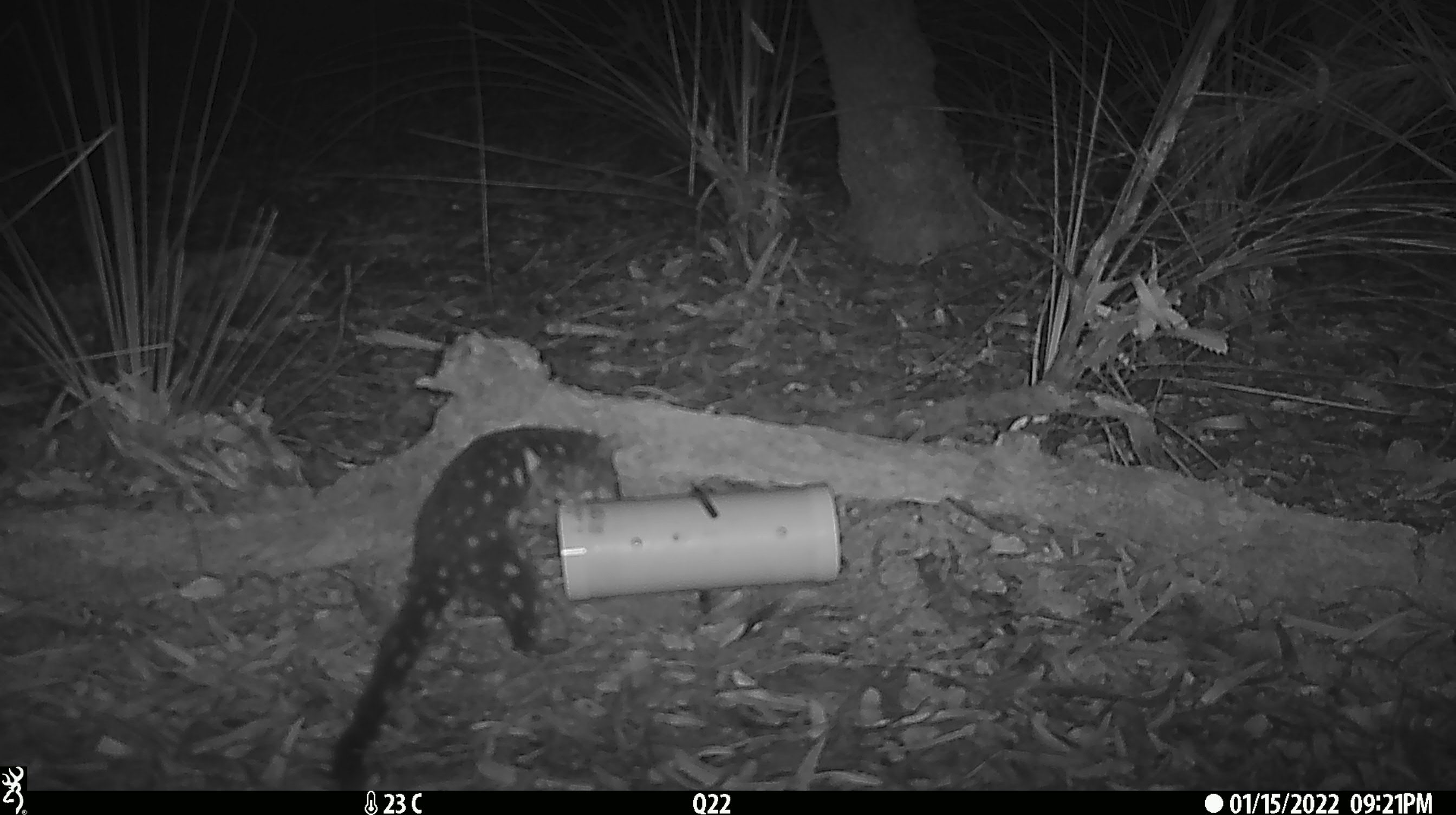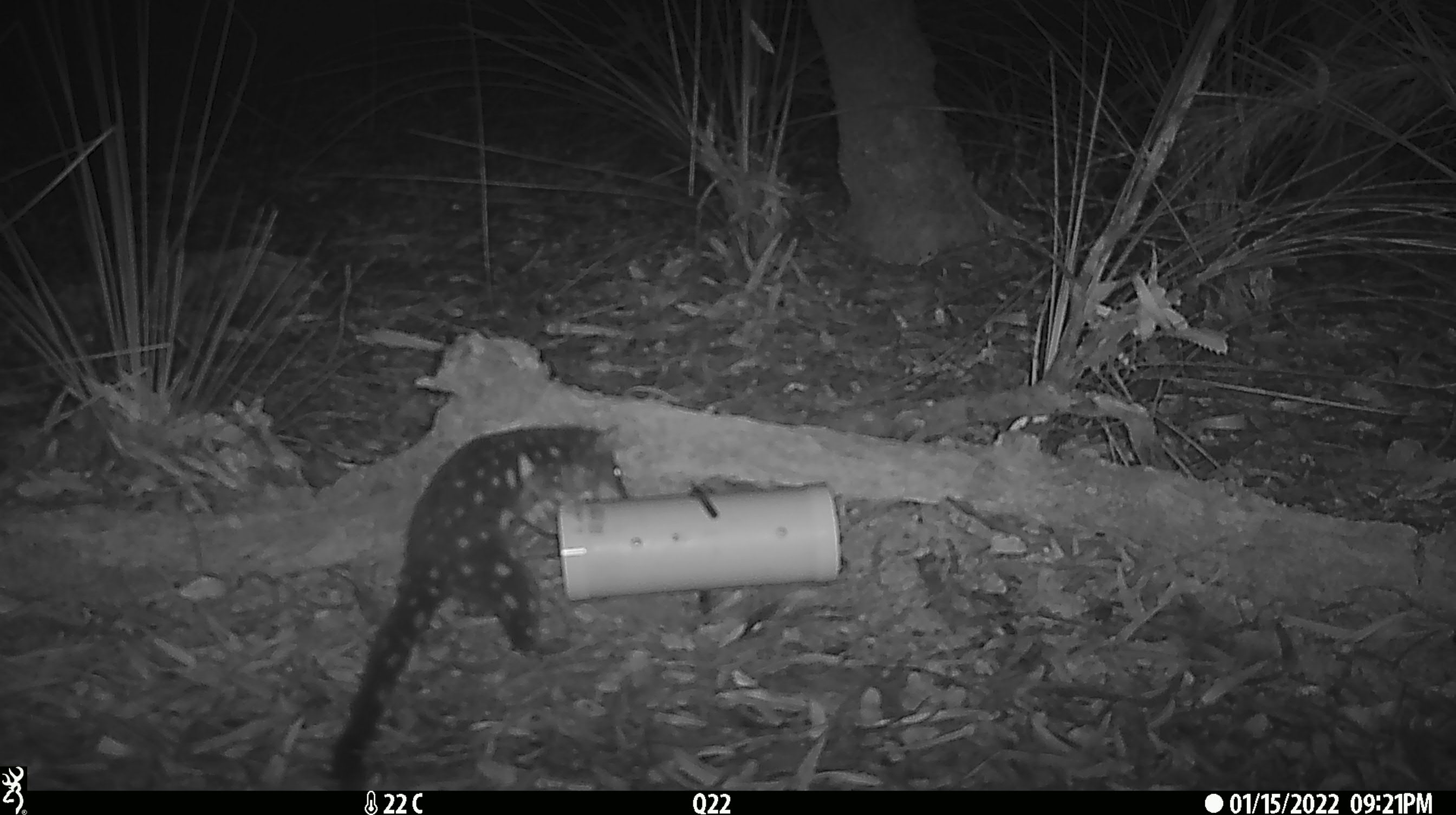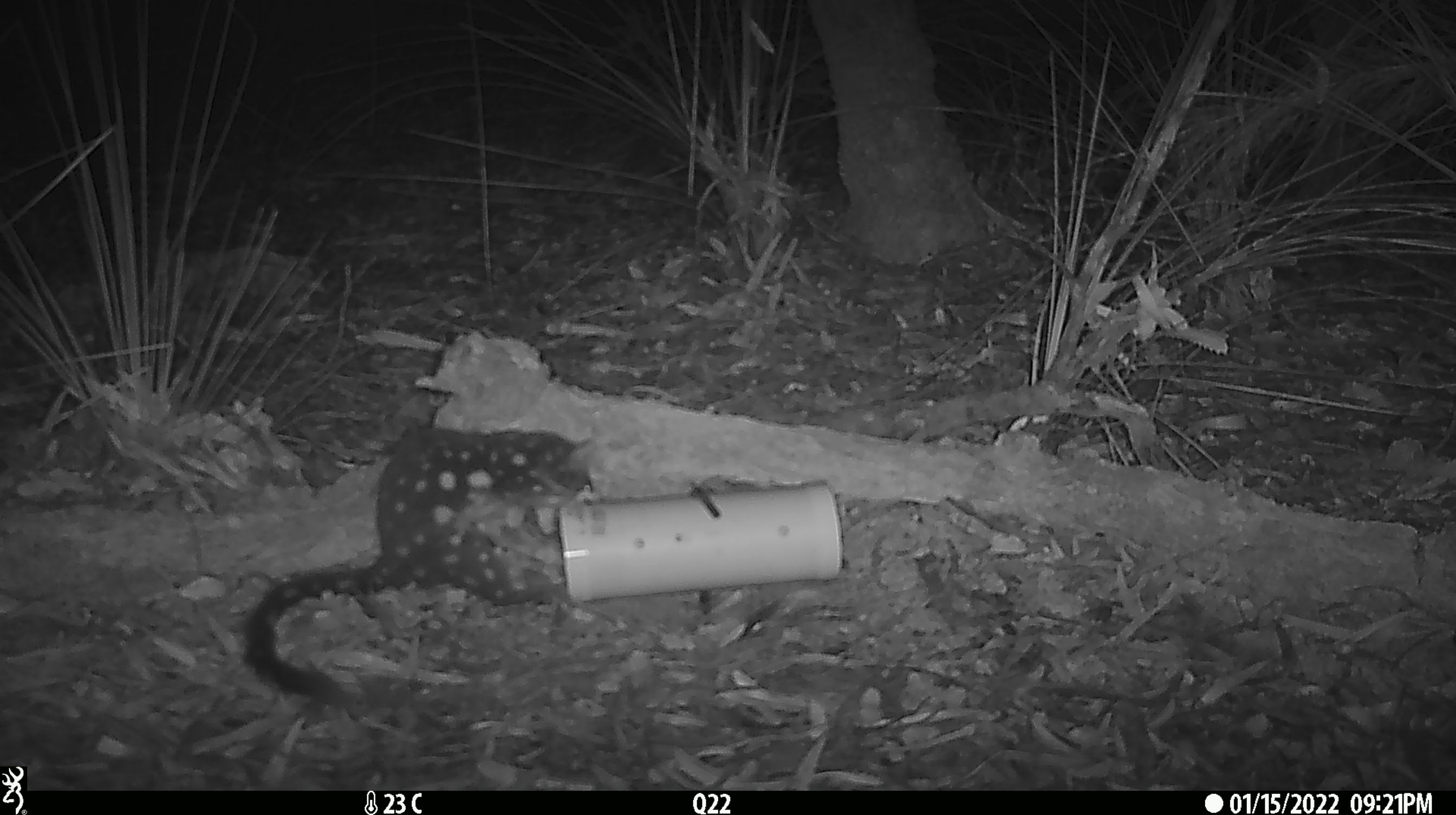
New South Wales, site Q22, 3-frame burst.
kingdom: Animalia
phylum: Chordata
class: Mammalia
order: Dasyuromorphia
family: Dasyuridae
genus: Dasyurus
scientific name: Dasyurus maculatus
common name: spotted-tailed quoll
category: quoll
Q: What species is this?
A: Quoll (spotted-tailed quoll) (Dasyurus maculatus).